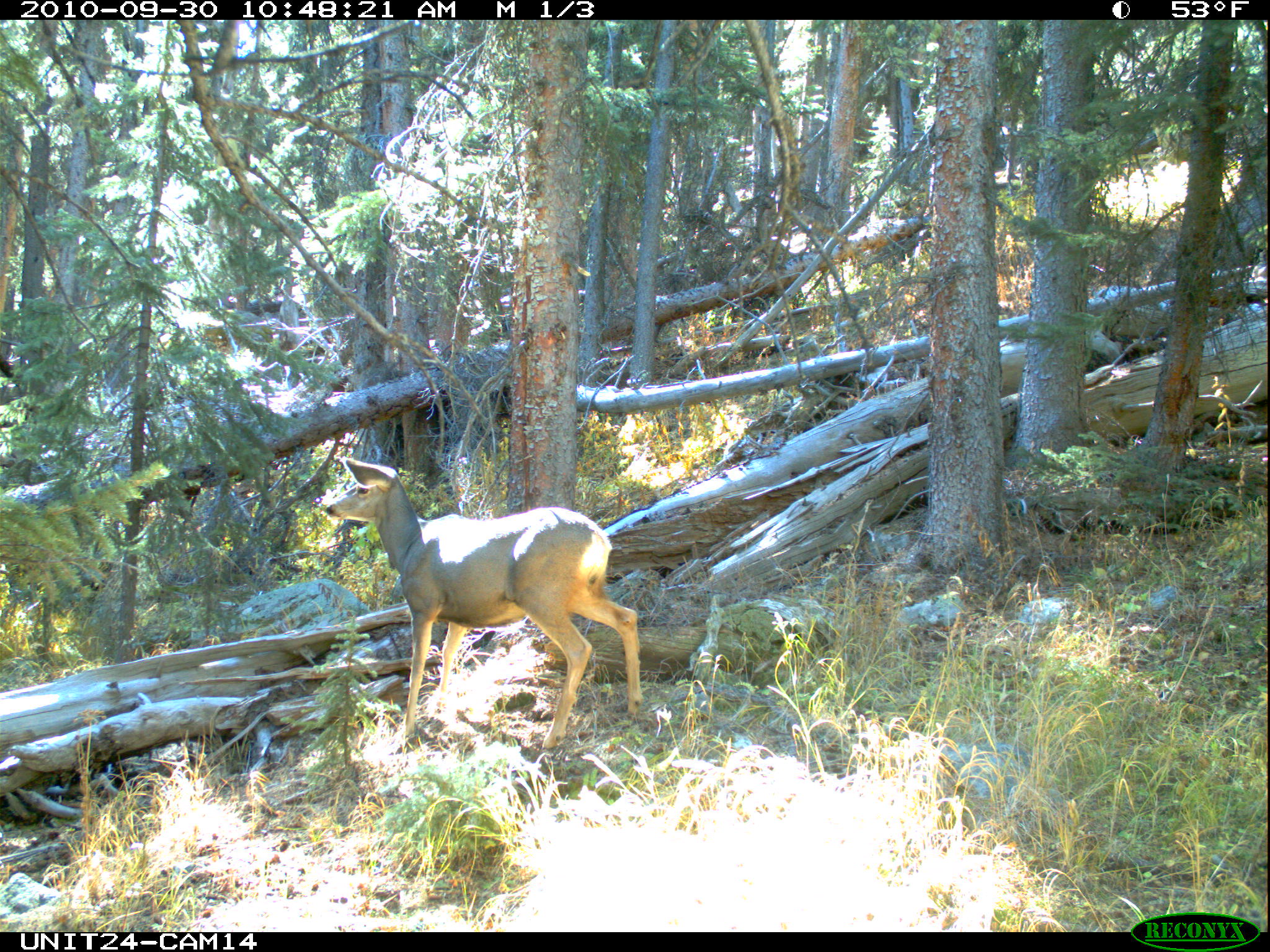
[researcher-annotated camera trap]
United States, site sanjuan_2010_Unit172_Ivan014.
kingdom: Animalia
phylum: Chordata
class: Mammalia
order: Artiodactyla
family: Cervidae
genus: Odocoileus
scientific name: Odocoileus hemionus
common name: mule deer